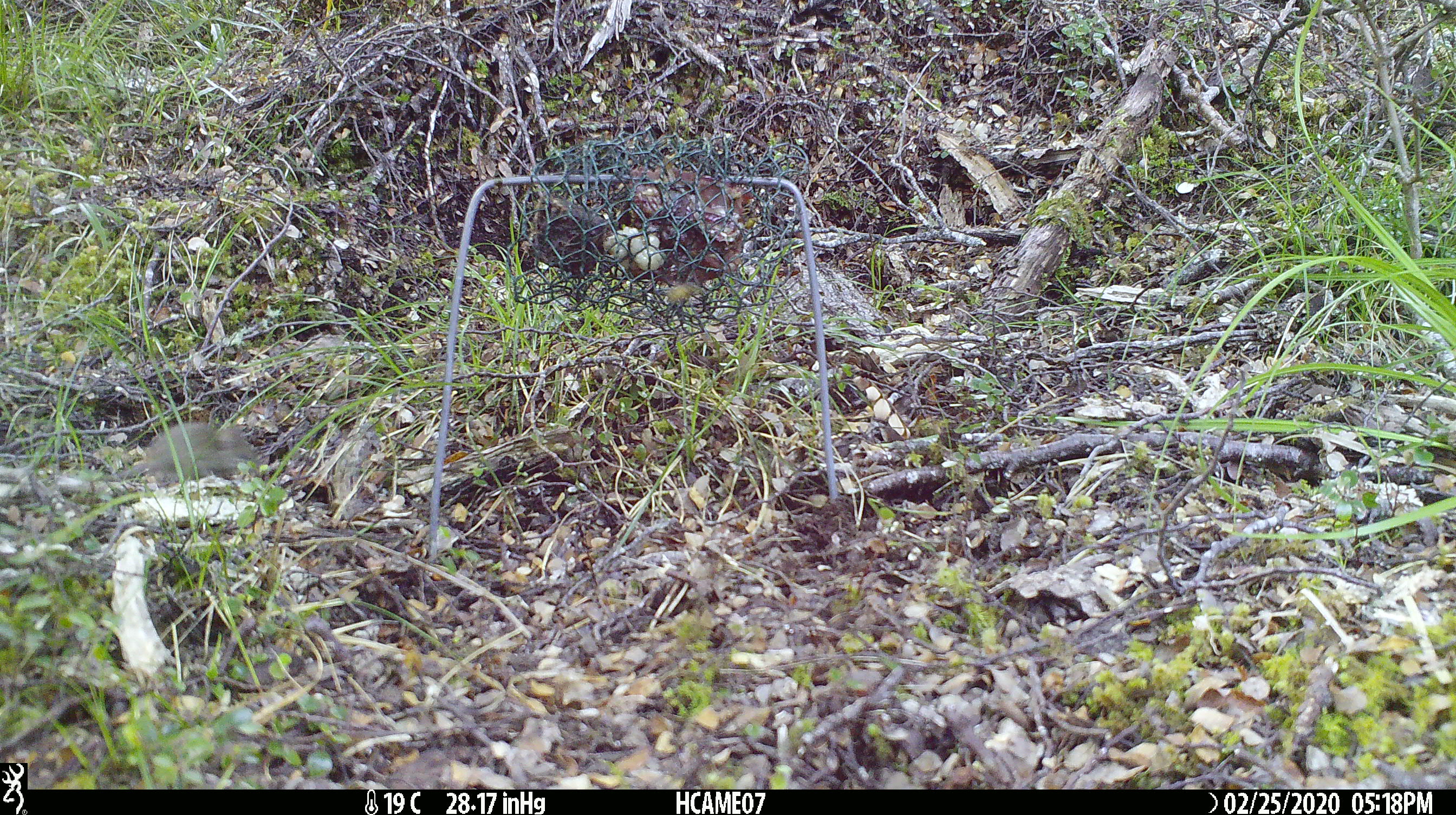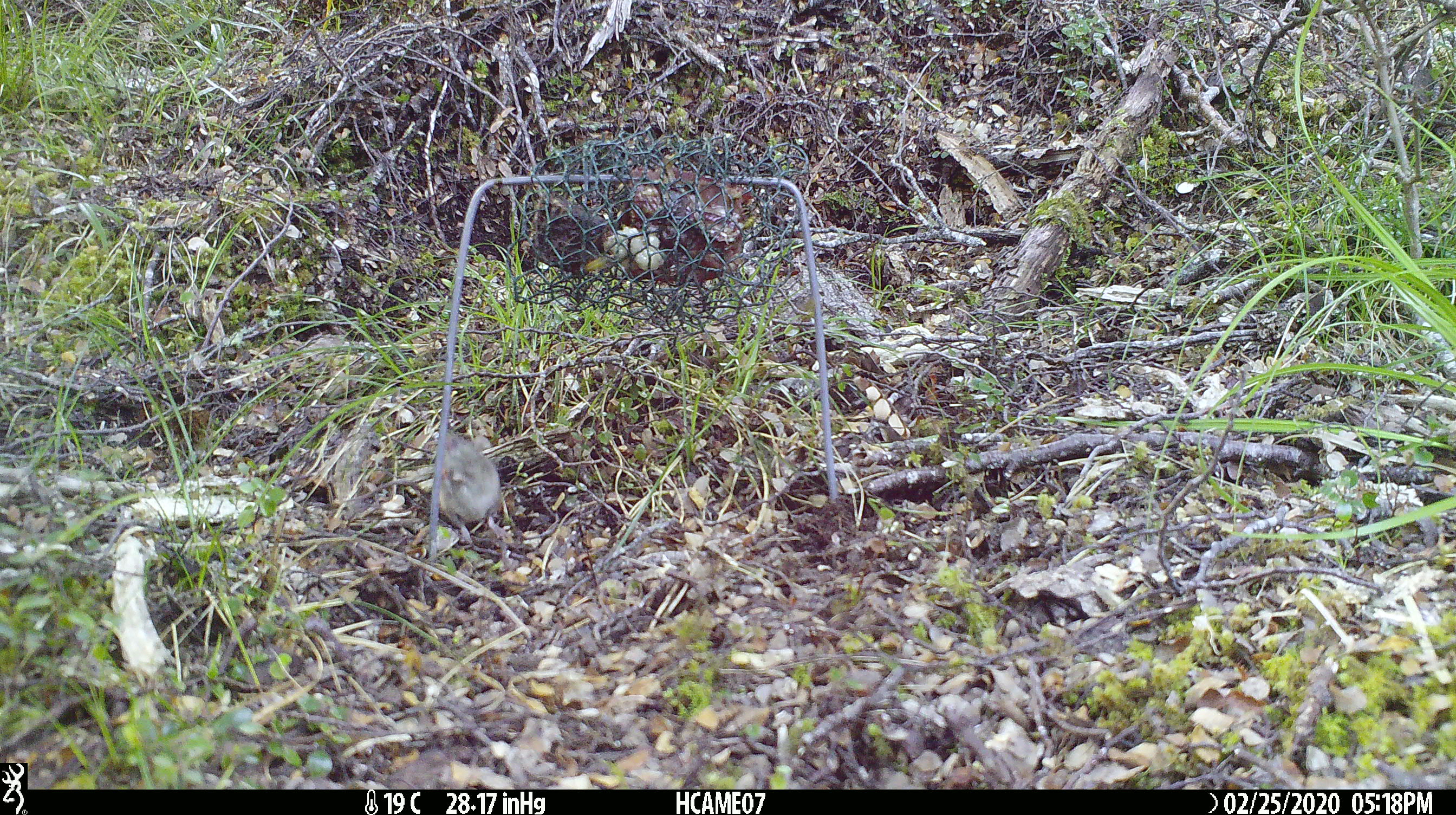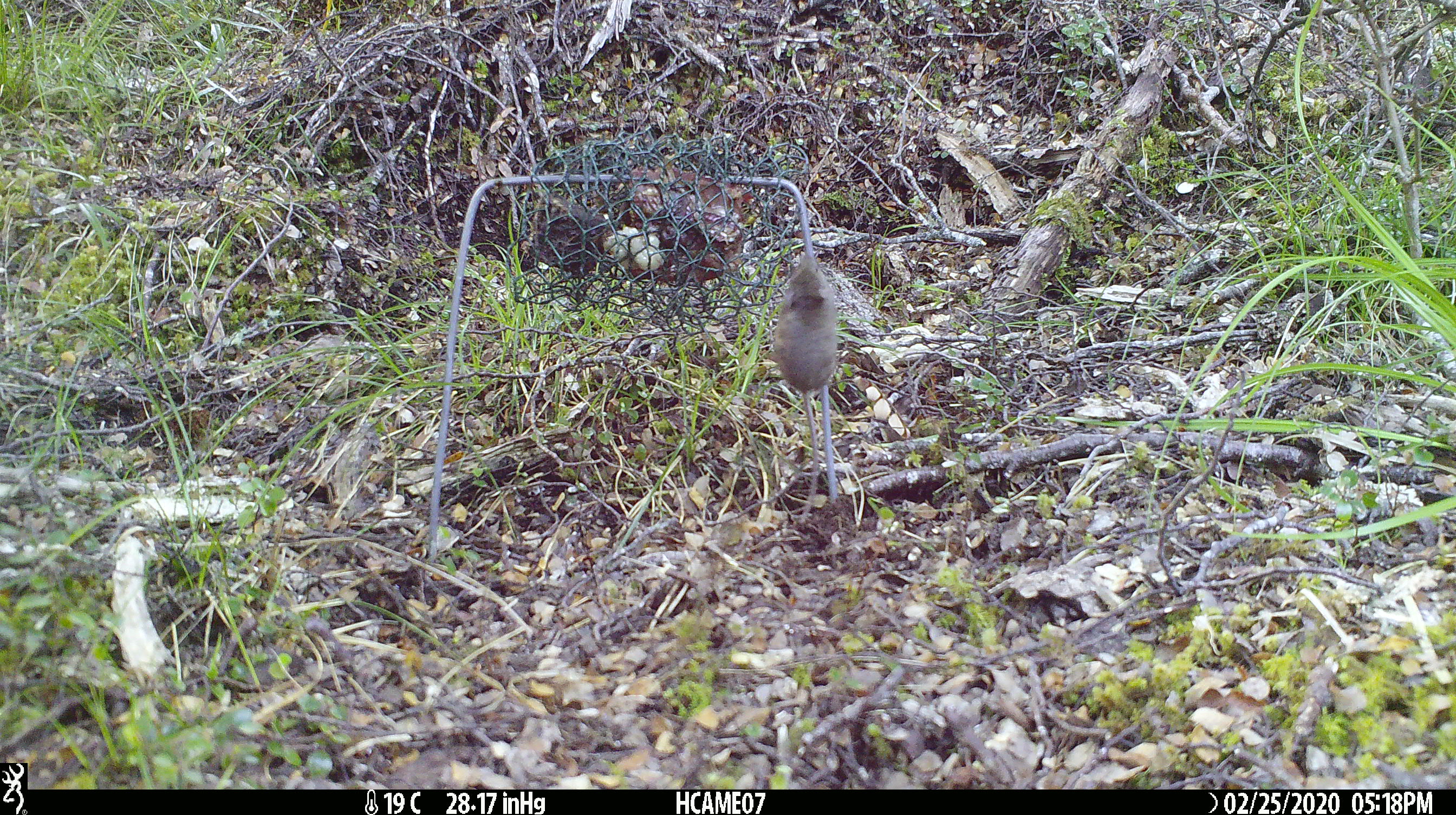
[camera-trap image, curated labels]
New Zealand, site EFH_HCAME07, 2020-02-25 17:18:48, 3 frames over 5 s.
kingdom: Animalia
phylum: Chordata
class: Mammalia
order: Rodentia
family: Muridae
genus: Mus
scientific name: Mus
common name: mouse